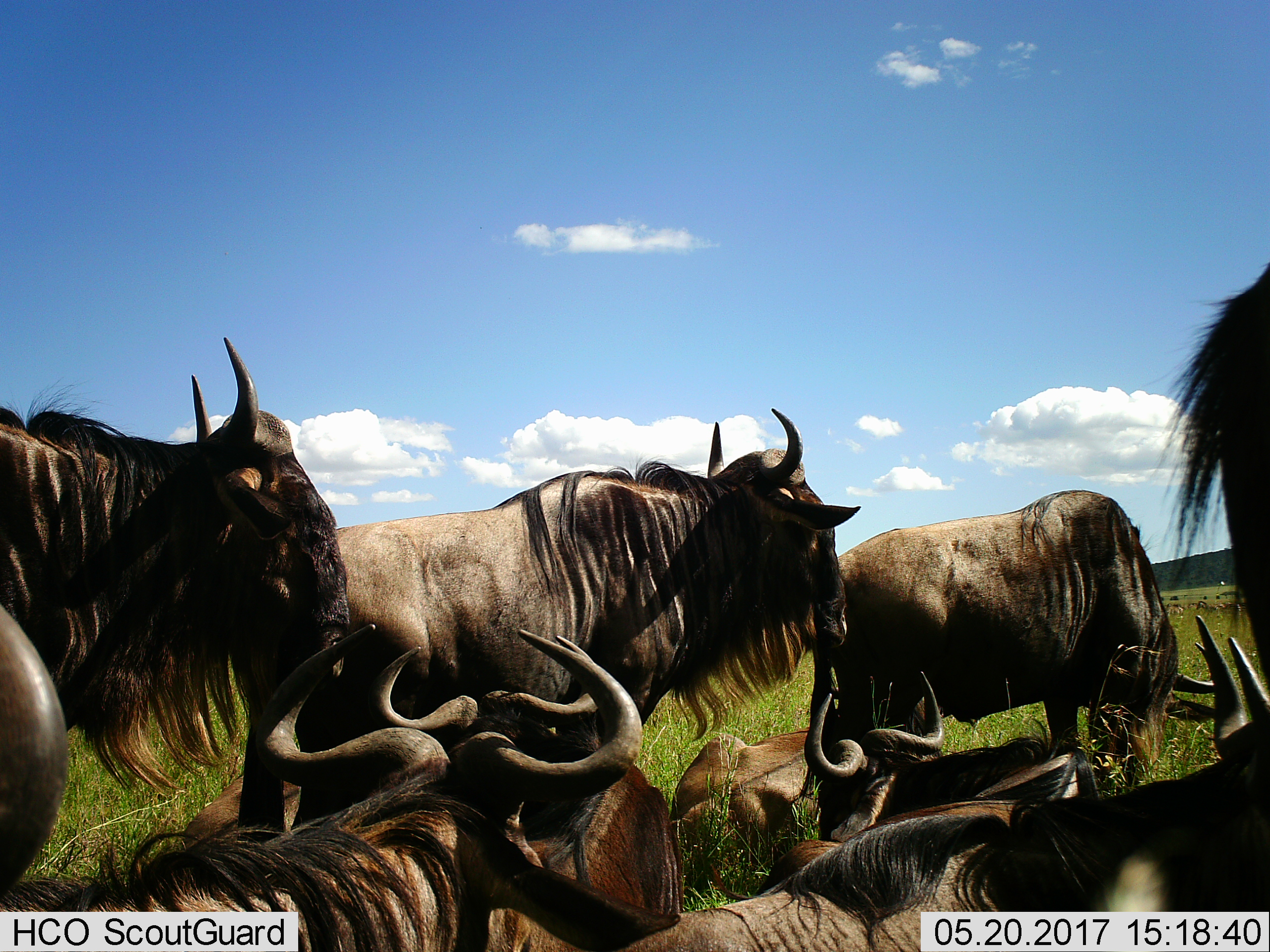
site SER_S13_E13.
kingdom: Animalia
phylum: Chordata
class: Mammalia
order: Artiodactyla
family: Bovidae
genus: Connochaetes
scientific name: Connochaetes taurinus taurinus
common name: blue wildebeest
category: wildebeestblue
Wildebeestblue (blue wildebeest) (Connochaetes taurinus taurinus), count 9. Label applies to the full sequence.